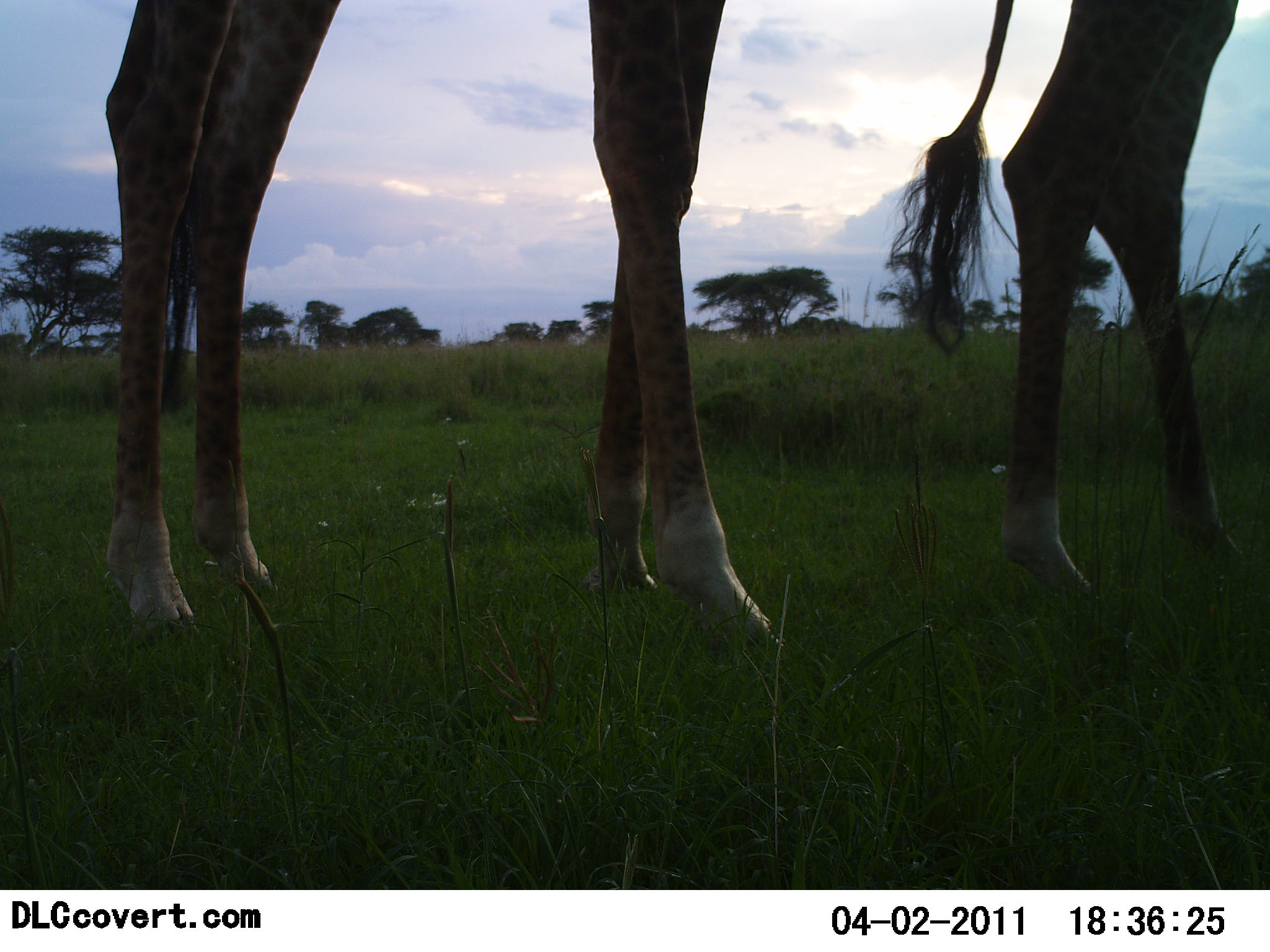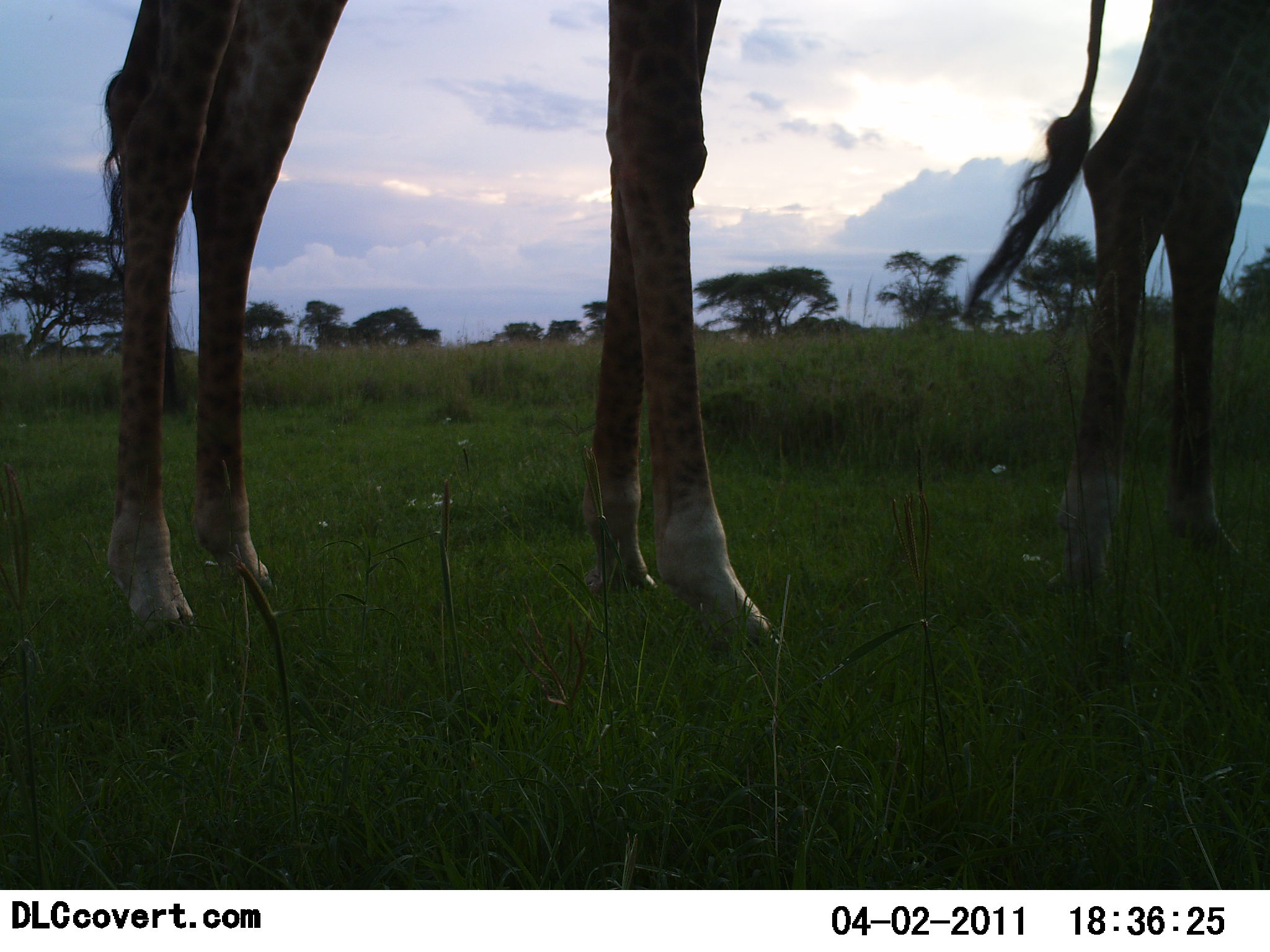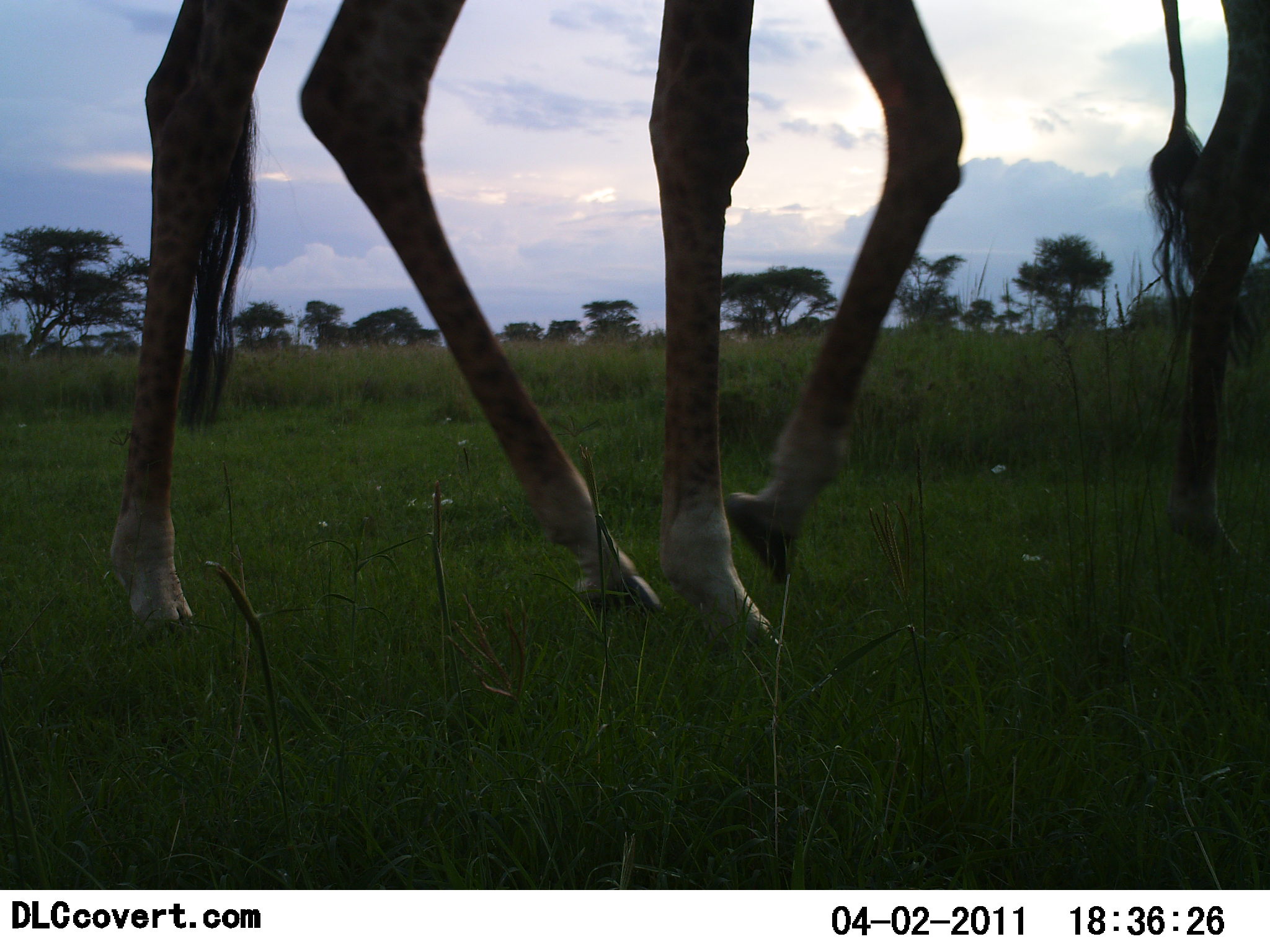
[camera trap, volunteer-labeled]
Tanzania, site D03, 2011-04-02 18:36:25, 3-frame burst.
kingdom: Animalia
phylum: Chordata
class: Mammalia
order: Artiodactyla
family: Giraffidae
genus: Giraffa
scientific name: Giraffa camelopardalis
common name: giraffe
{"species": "giraffe (Giraffa camelopardalis)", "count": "2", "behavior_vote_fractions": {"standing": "50%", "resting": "0%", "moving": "67%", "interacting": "0%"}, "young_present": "0%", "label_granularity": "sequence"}